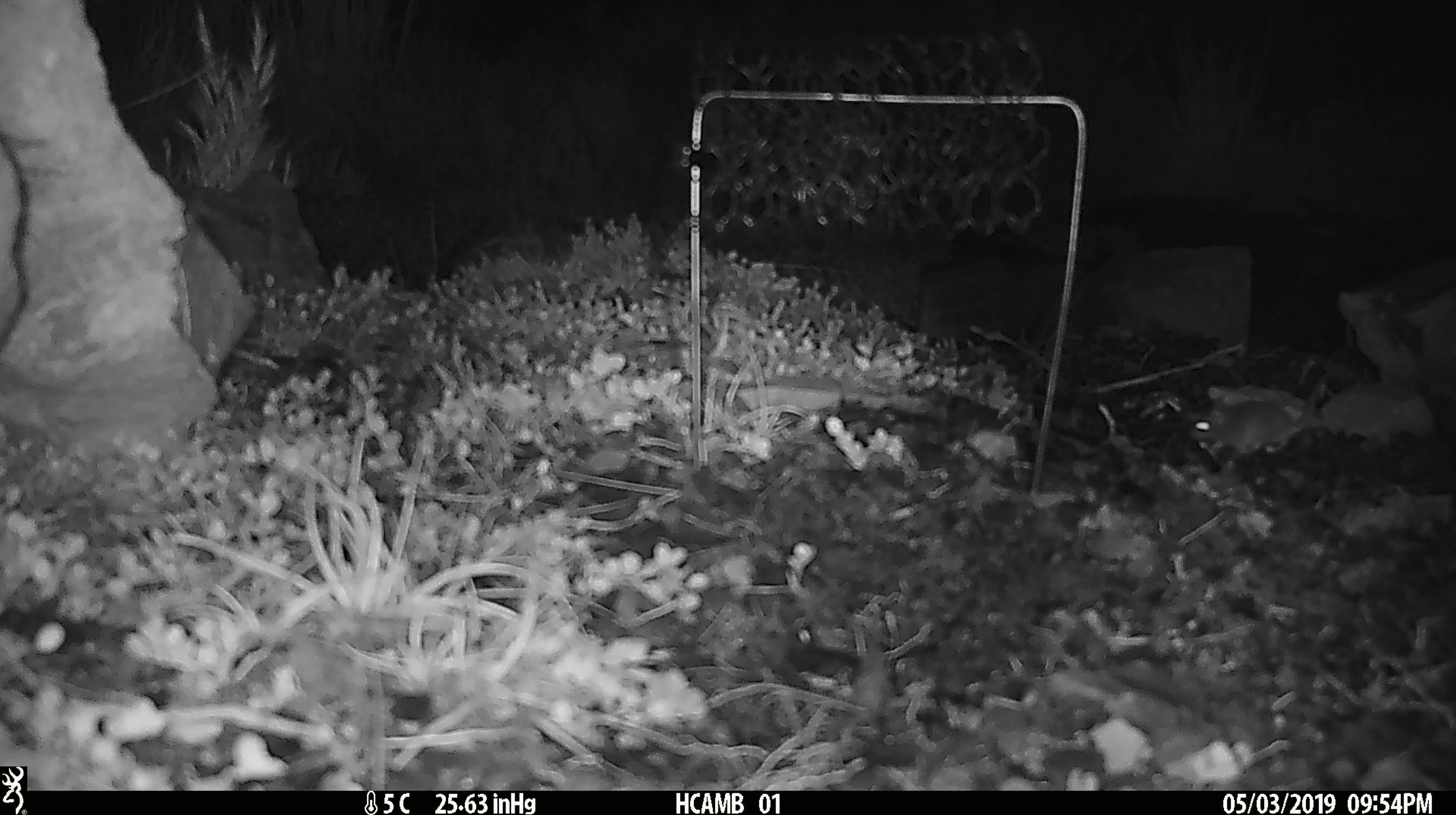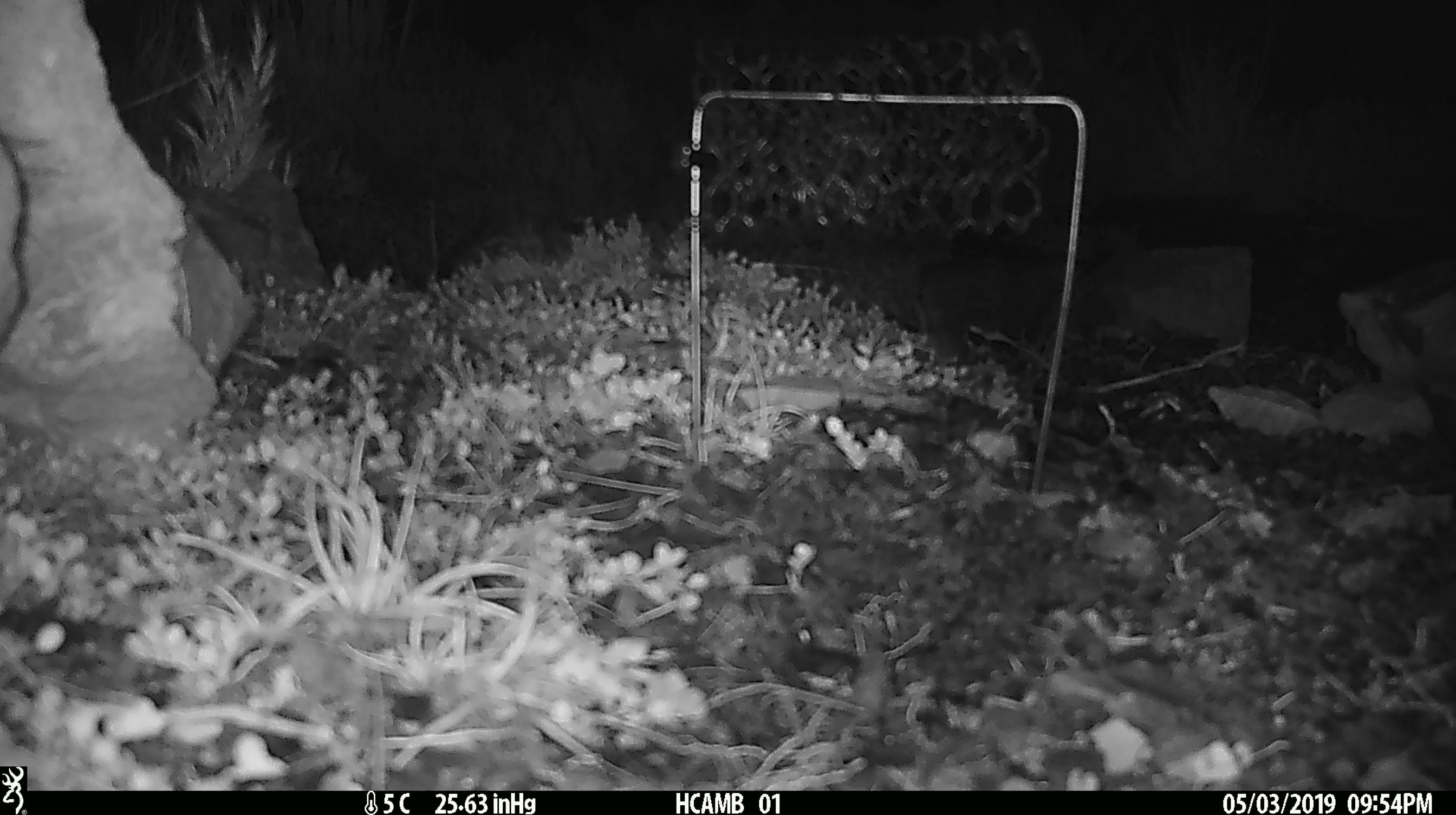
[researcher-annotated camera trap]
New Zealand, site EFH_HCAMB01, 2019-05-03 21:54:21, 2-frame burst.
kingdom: Animalia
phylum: Chordata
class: Mammalia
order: Rodentia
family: Muridae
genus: Mus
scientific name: Mus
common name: mouse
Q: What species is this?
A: Mouse (Mus).